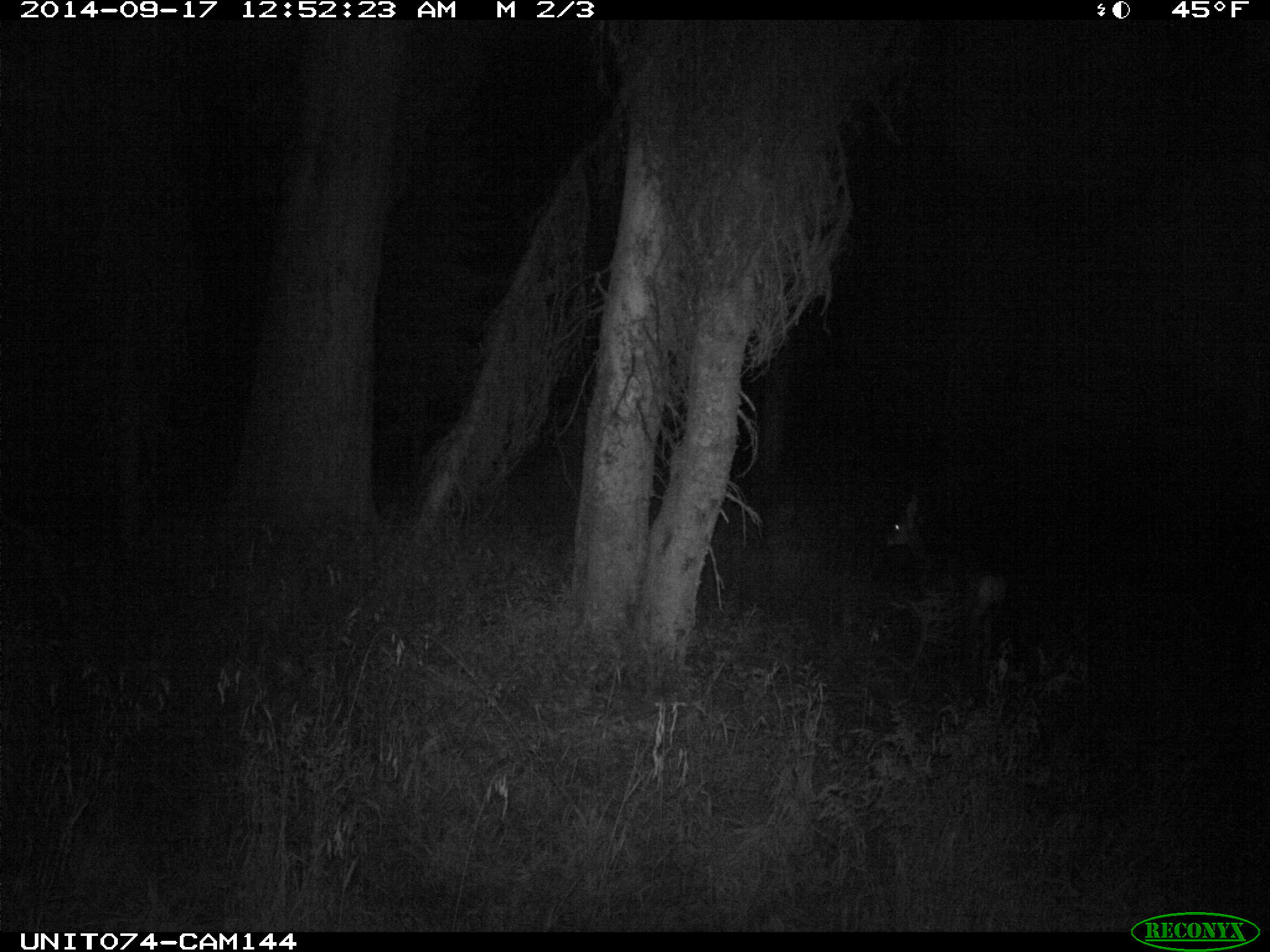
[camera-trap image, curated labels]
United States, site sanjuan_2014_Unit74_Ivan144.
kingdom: Animalia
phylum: Chordata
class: Mammalia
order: Artiodactyla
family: Cervidae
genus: Odocoileus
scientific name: Odocoileus hemionus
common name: mule deer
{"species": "Odocoileus hemionus (mule deer)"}